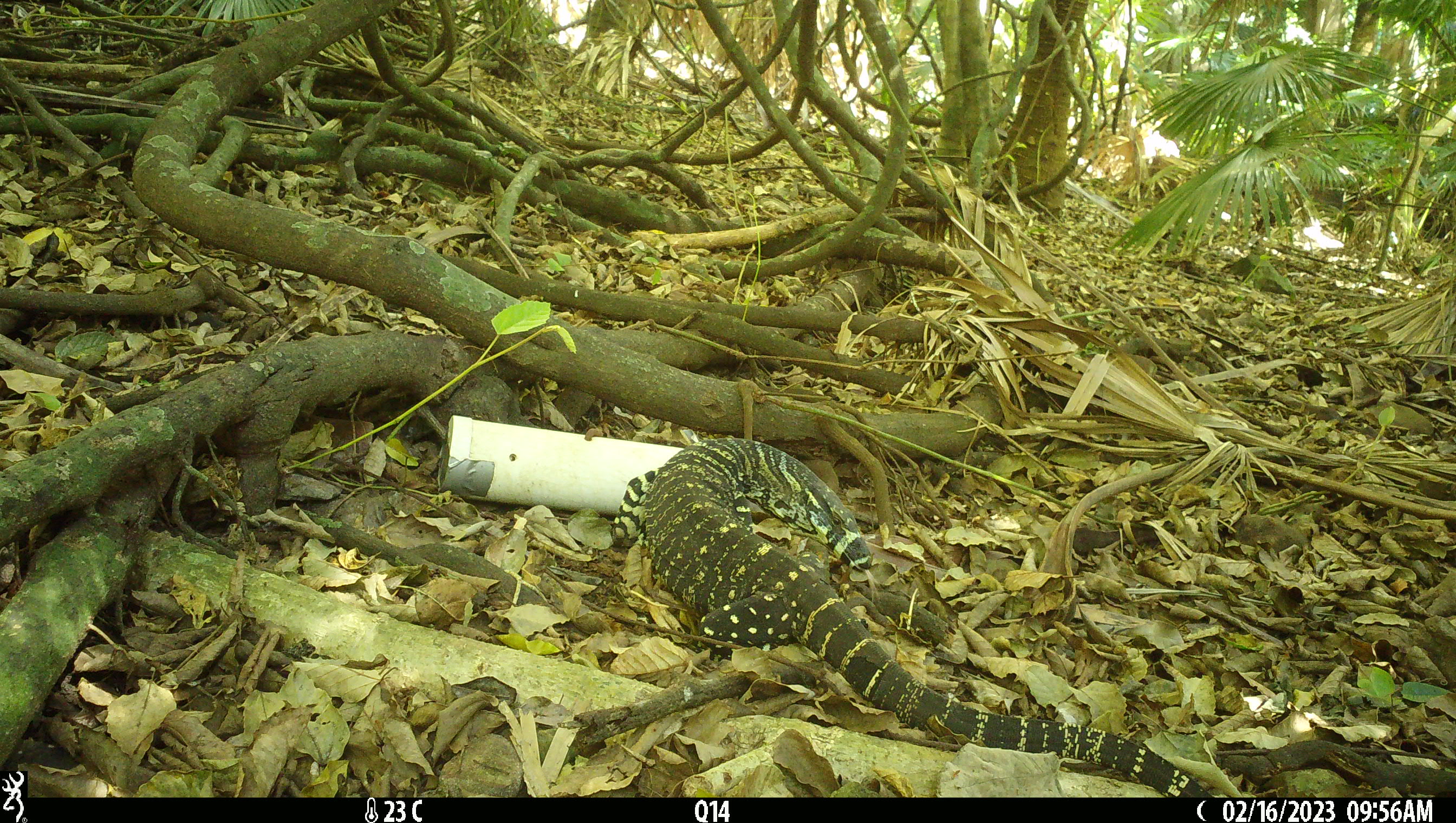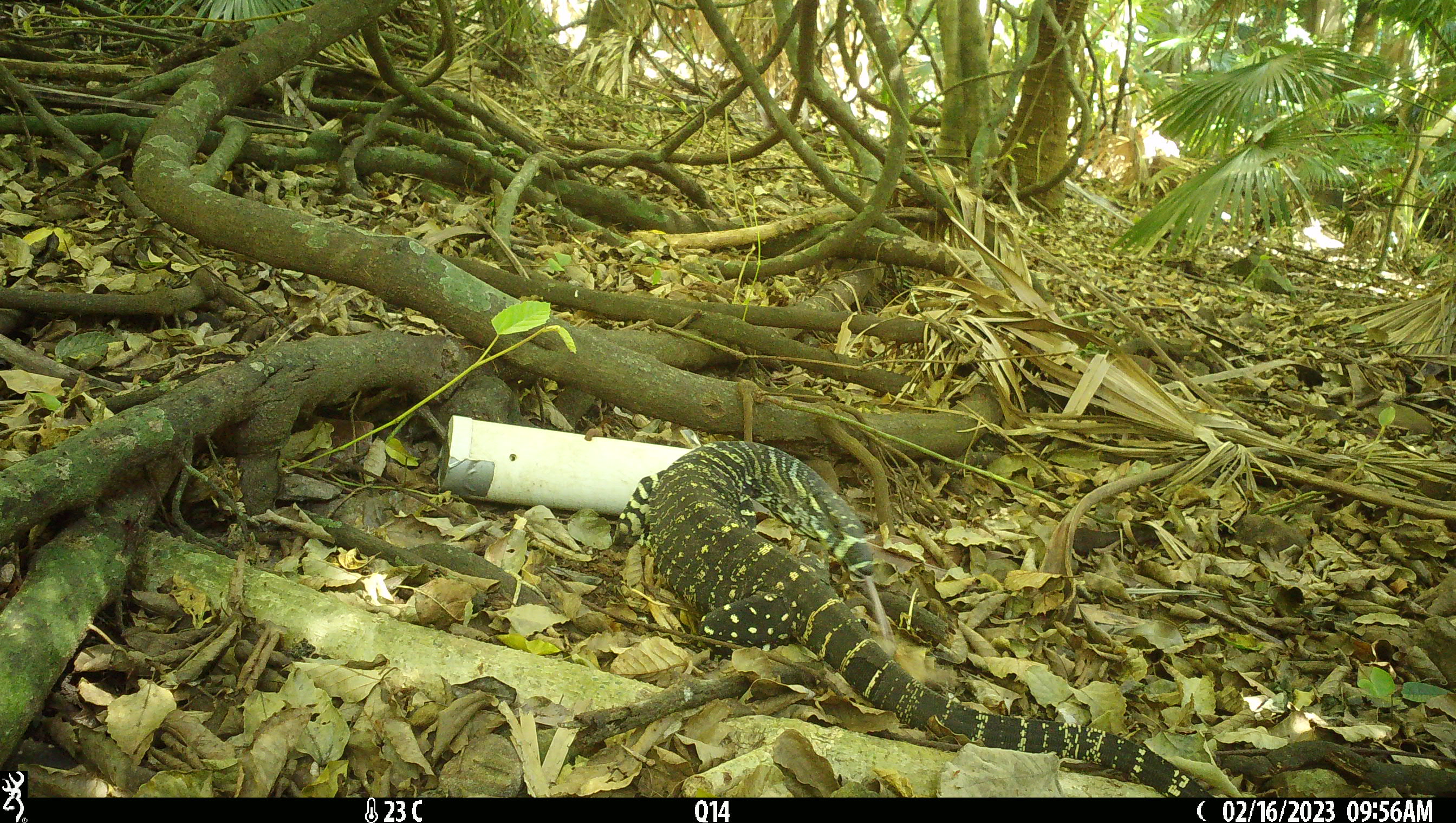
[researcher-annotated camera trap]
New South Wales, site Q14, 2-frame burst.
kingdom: Animalia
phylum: Chordata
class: Reptilia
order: Squamata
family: Varanidae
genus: Varanus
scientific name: Varanus varius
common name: lace monitor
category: goanna